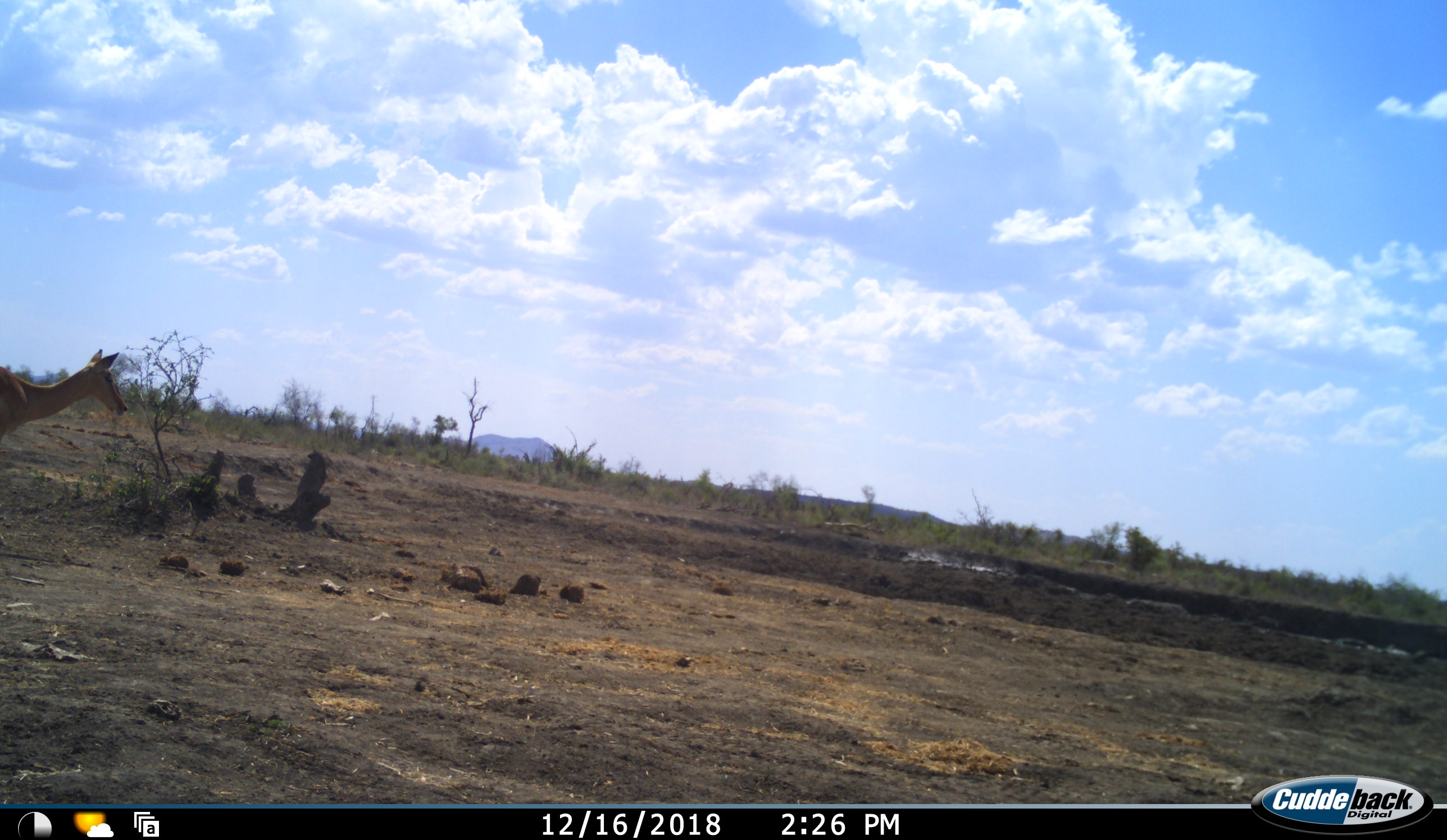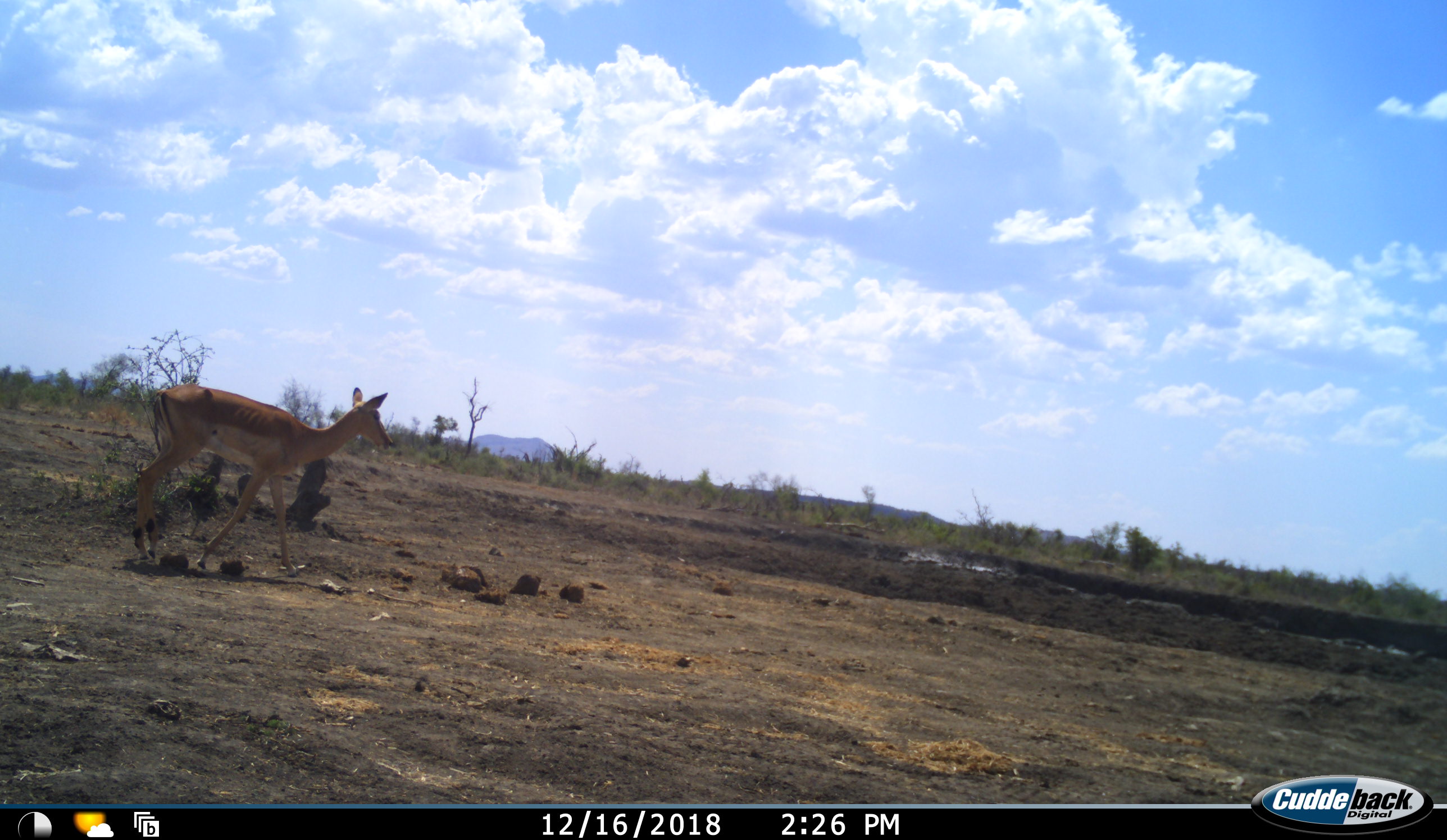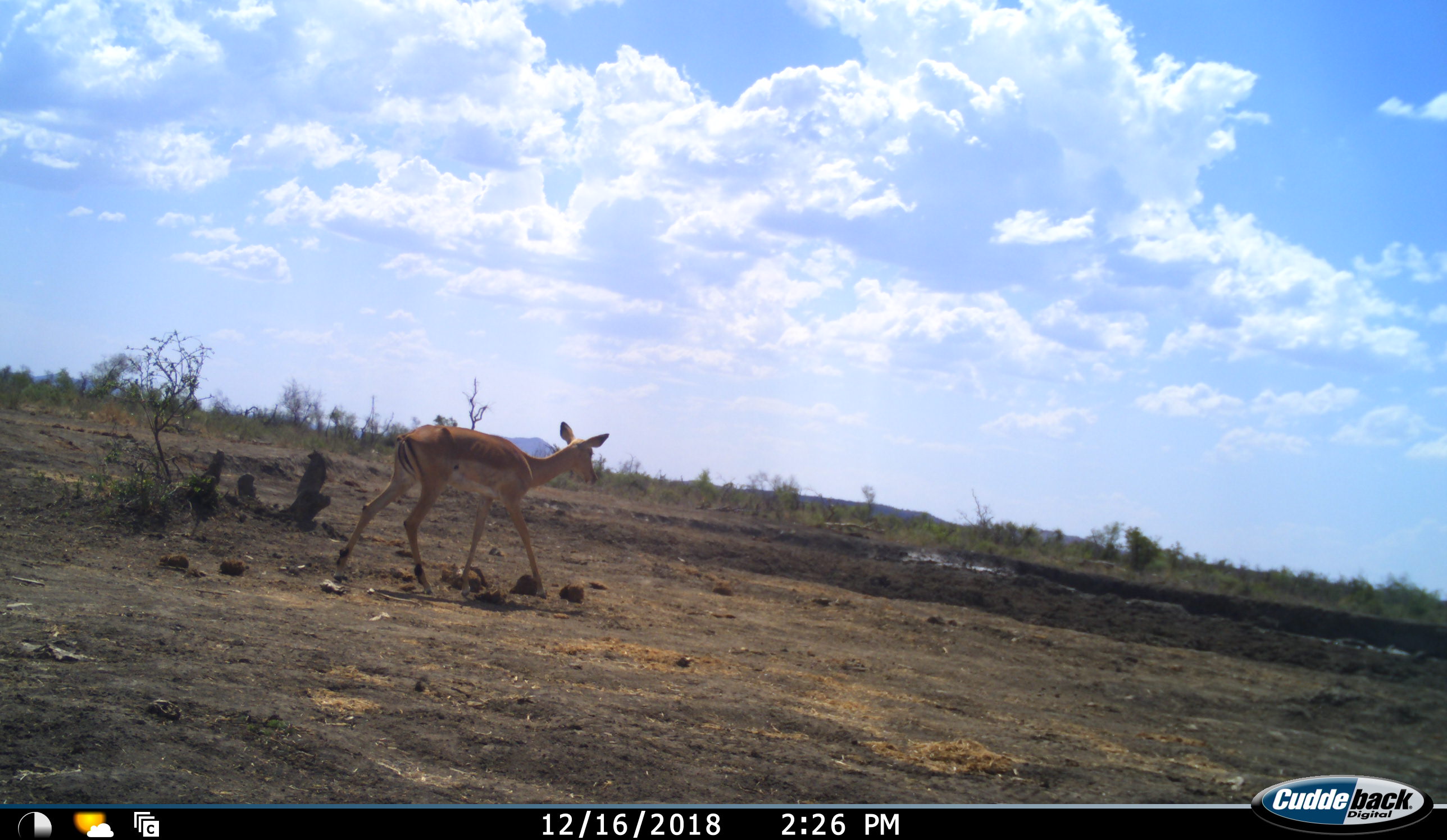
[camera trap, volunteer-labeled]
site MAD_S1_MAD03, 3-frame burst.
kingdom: Animalia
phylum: Chordata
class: Mammalia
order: Artiodactyla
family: Bovidae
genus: Aepyceros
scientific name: Aepyceros melampus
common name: impala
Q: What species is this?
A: Impala (Aepyceros melampus).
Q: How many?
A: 1.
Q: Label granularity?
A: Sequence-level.